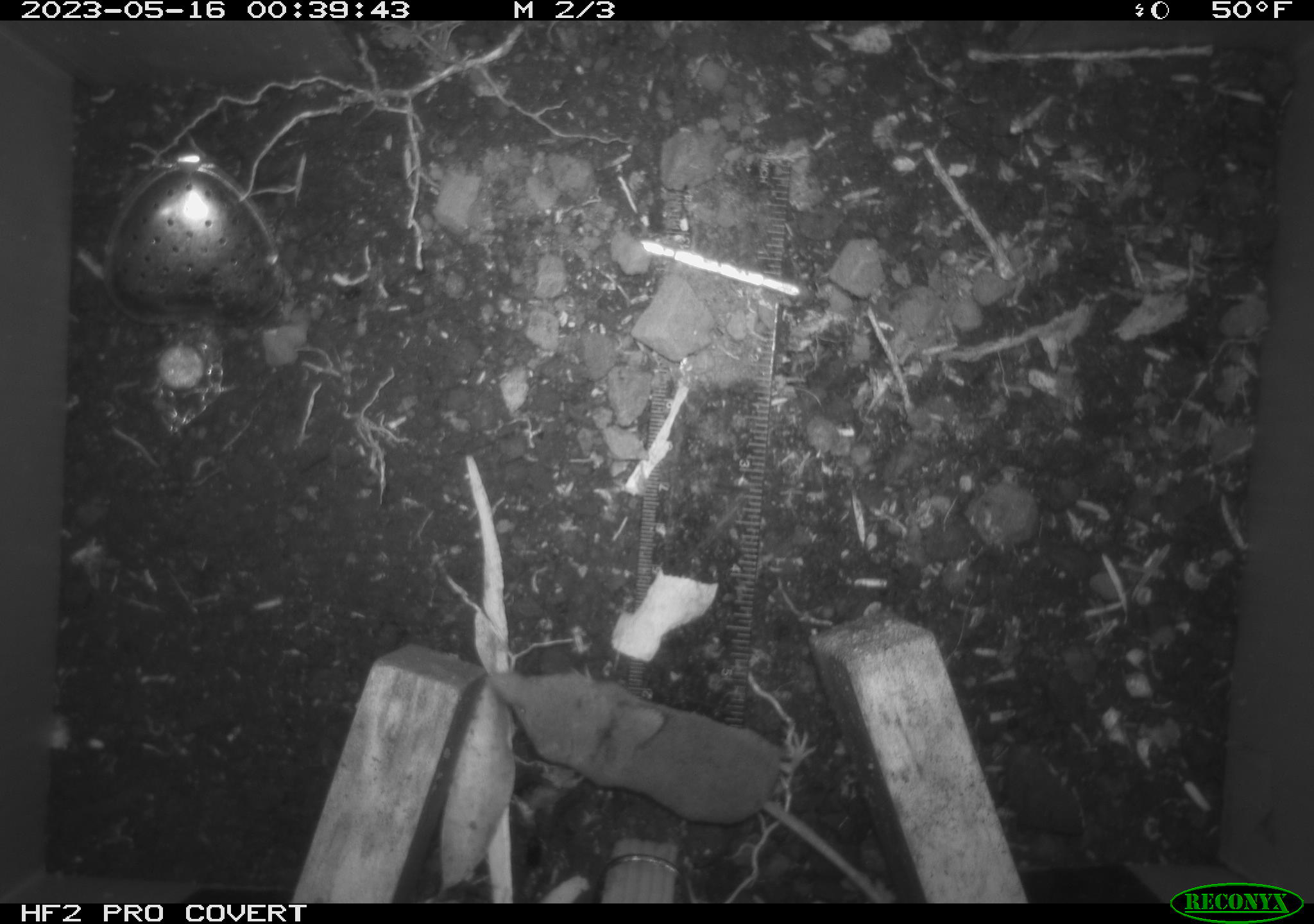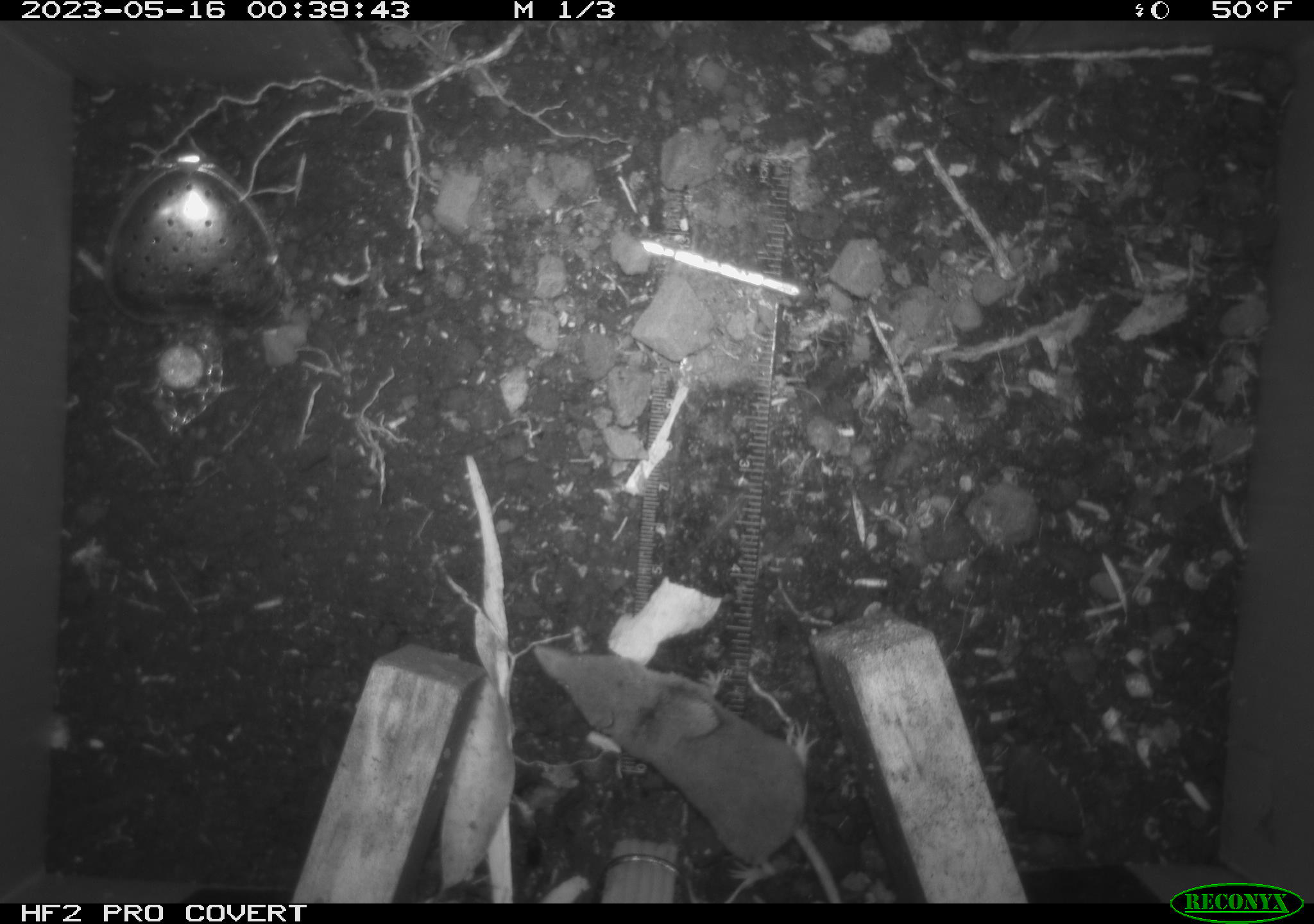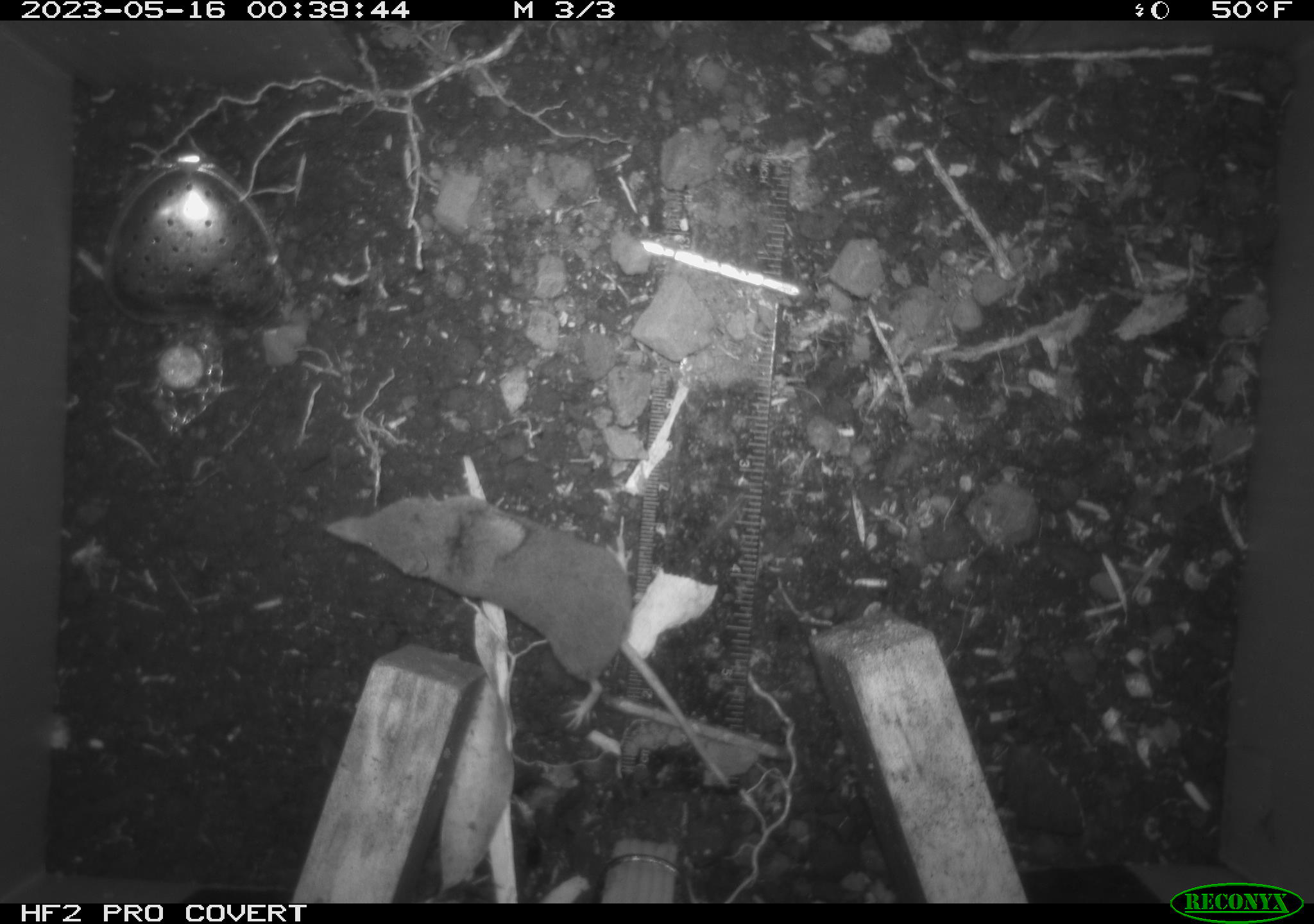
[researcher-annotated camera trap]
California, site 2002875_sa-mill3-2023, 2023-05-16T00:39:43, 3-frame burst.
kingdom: Animalia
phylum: Chordata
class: Mammalia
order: Eulipotyphla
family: Soricidae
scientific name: Soricidae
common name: shrews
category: soricidae family